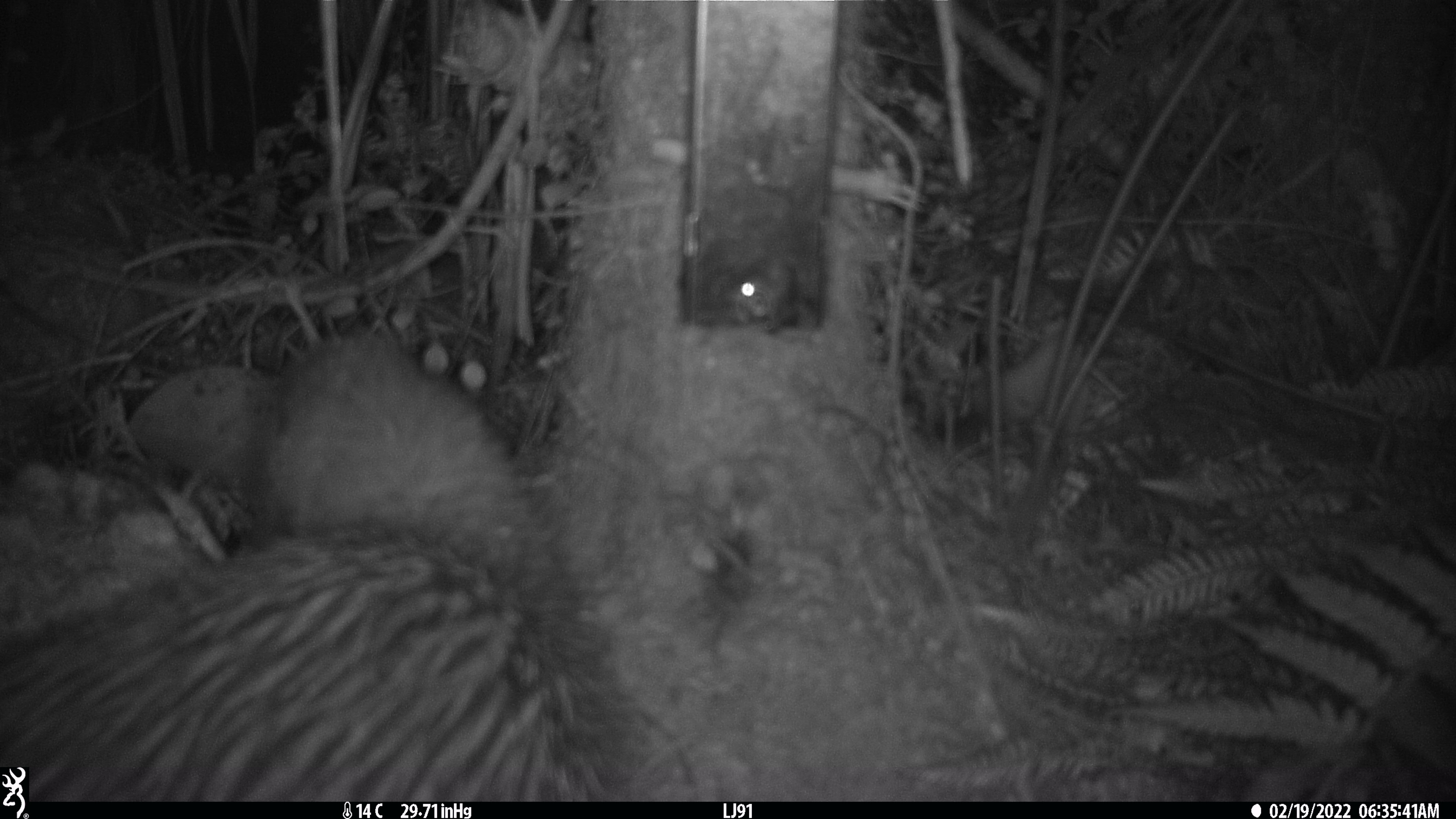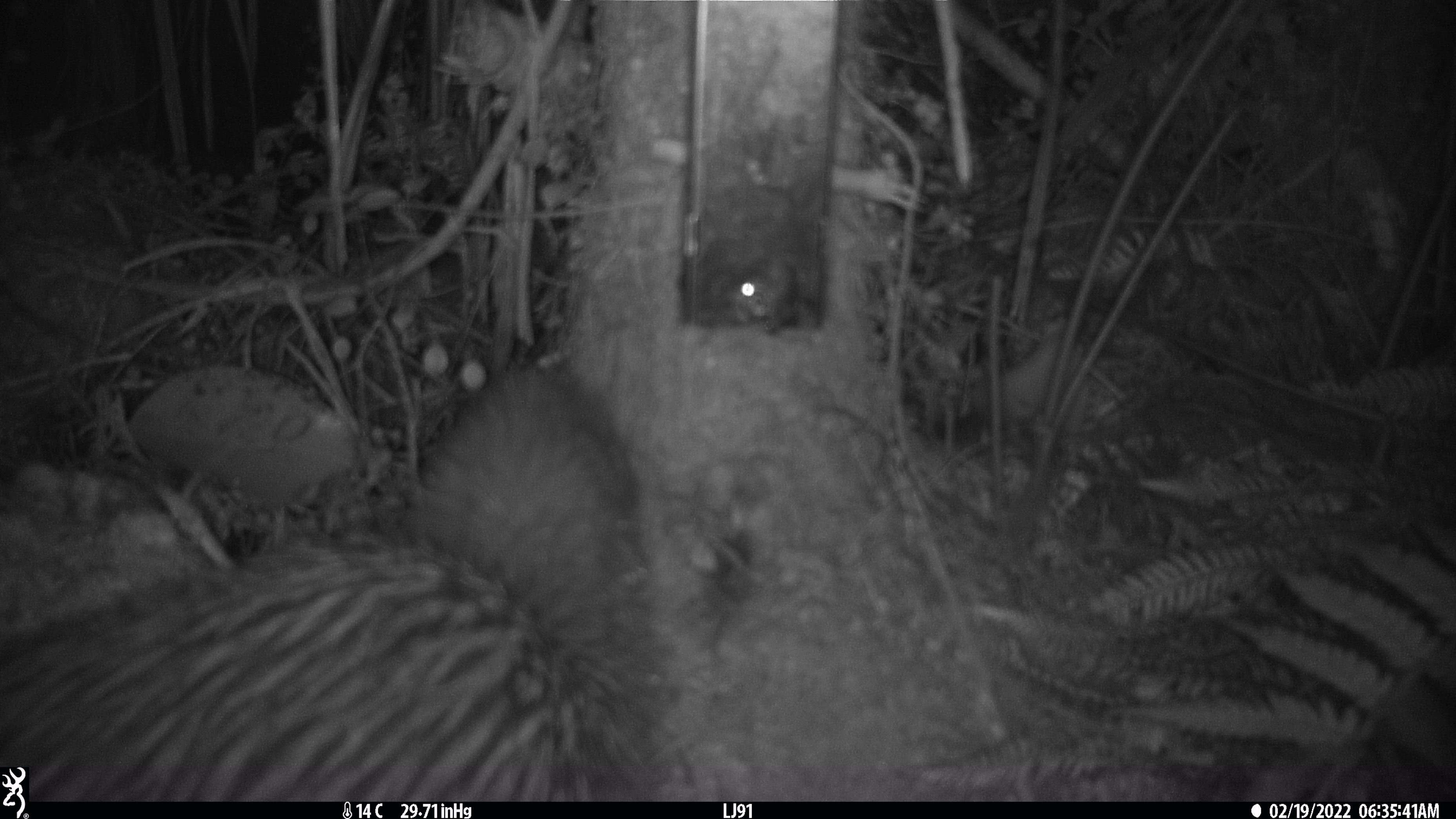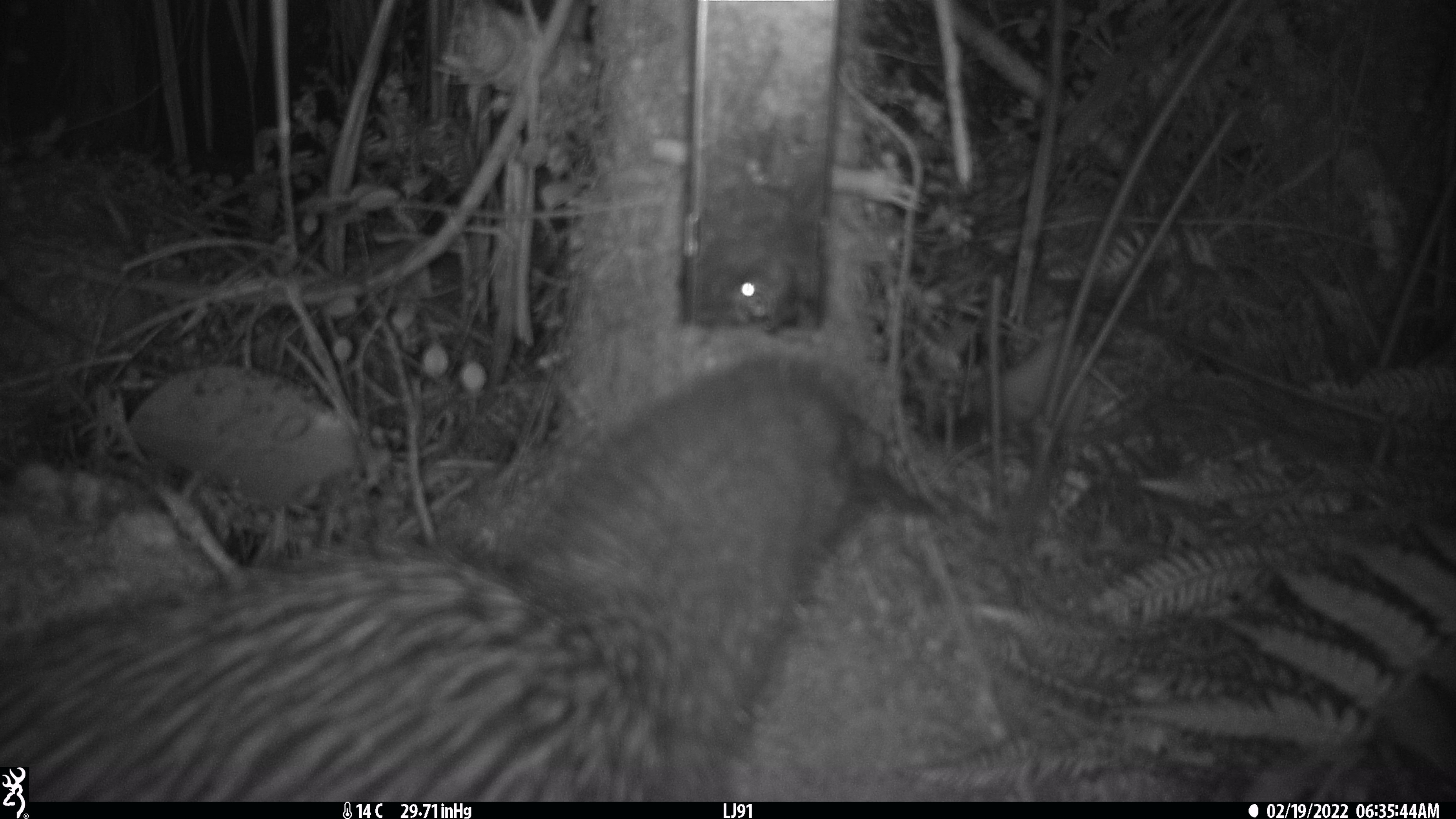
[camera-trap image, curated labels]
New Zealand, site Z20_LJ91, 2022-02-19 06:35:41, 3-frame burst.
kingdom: Animalia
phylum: Chordata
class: Aves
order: Apterygiformes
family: Apterygidae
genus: Apteryx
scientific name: Apteryx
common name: kiwi